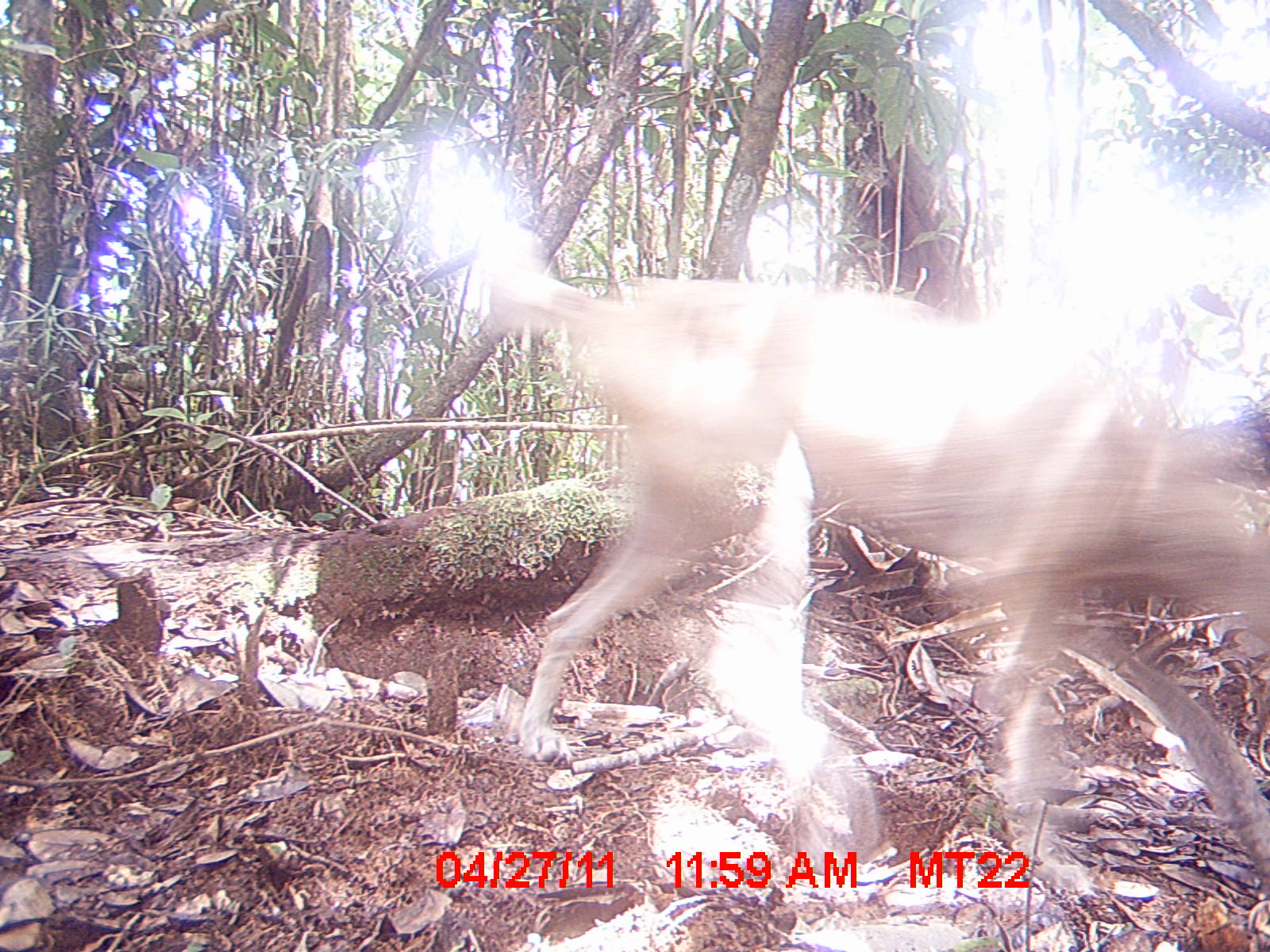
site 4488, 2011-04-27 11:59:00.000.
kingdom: Animalia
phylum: Chordata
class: Mammalia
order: Carnivora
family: Canidae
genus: Canis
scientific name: Canis familiaris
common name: domestic dog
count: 1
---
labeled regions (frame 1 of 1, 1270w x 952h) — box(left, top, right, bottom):
canis familiaris: box(467, 245, 1270, 888)